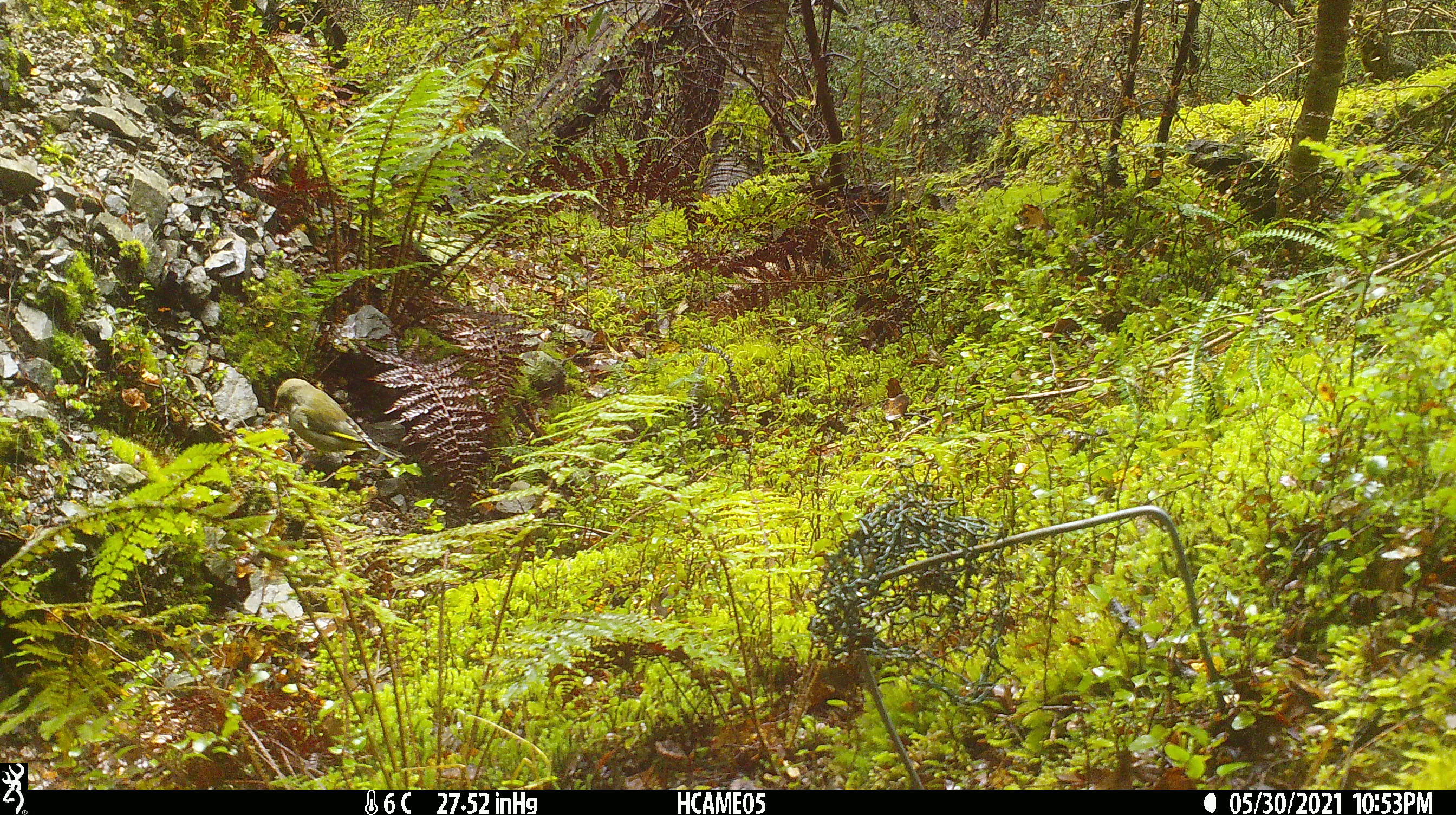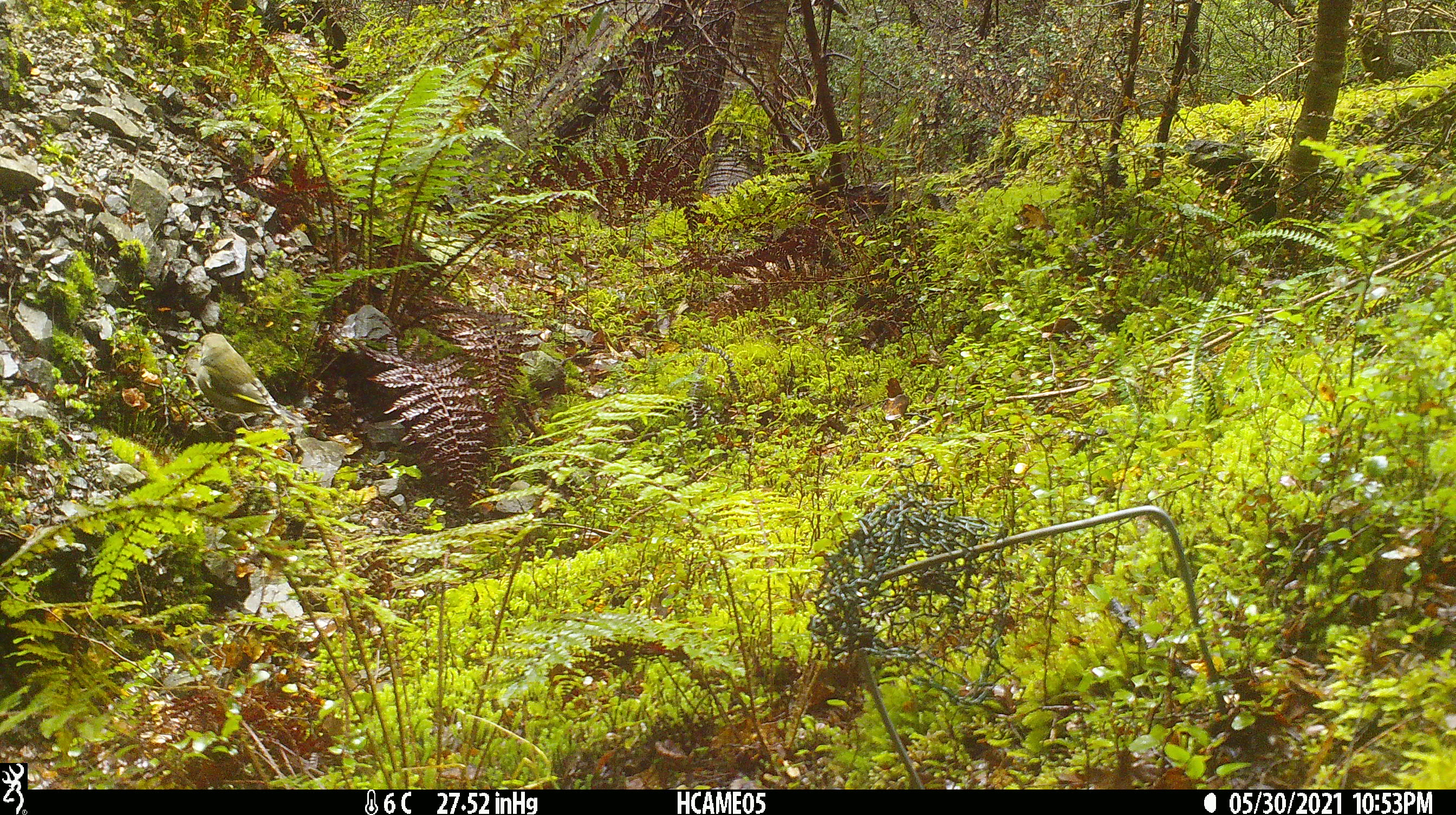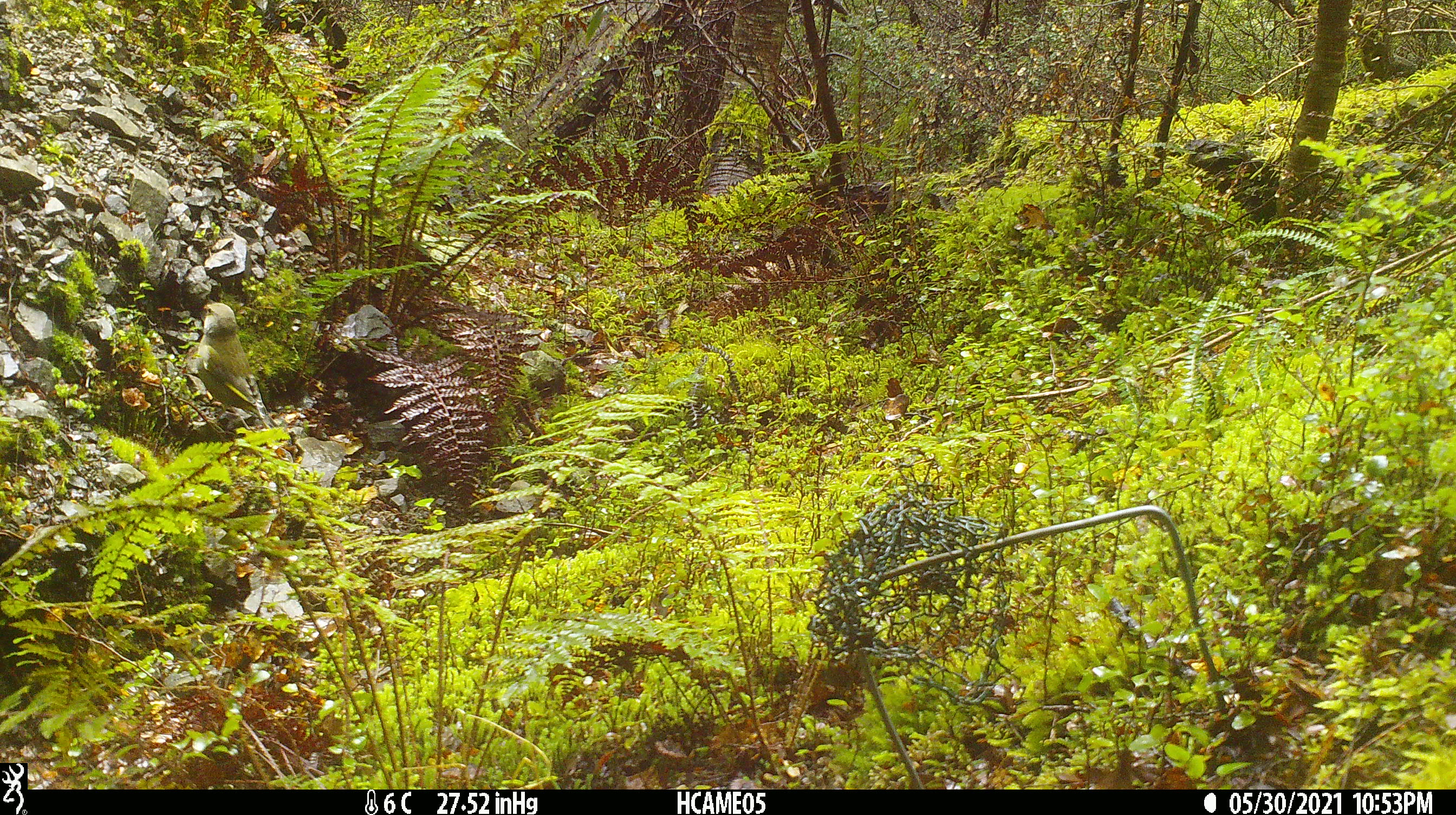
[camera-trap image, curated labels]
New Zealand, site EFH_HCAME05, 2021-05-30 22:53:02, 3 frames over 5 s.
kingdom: Animalia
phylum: Chordata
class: Aves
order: Passeriformes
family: Fringillidae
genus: Chloris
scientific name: Chloris chloris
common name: greenfinch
Greenfinch (Chloris chloris).